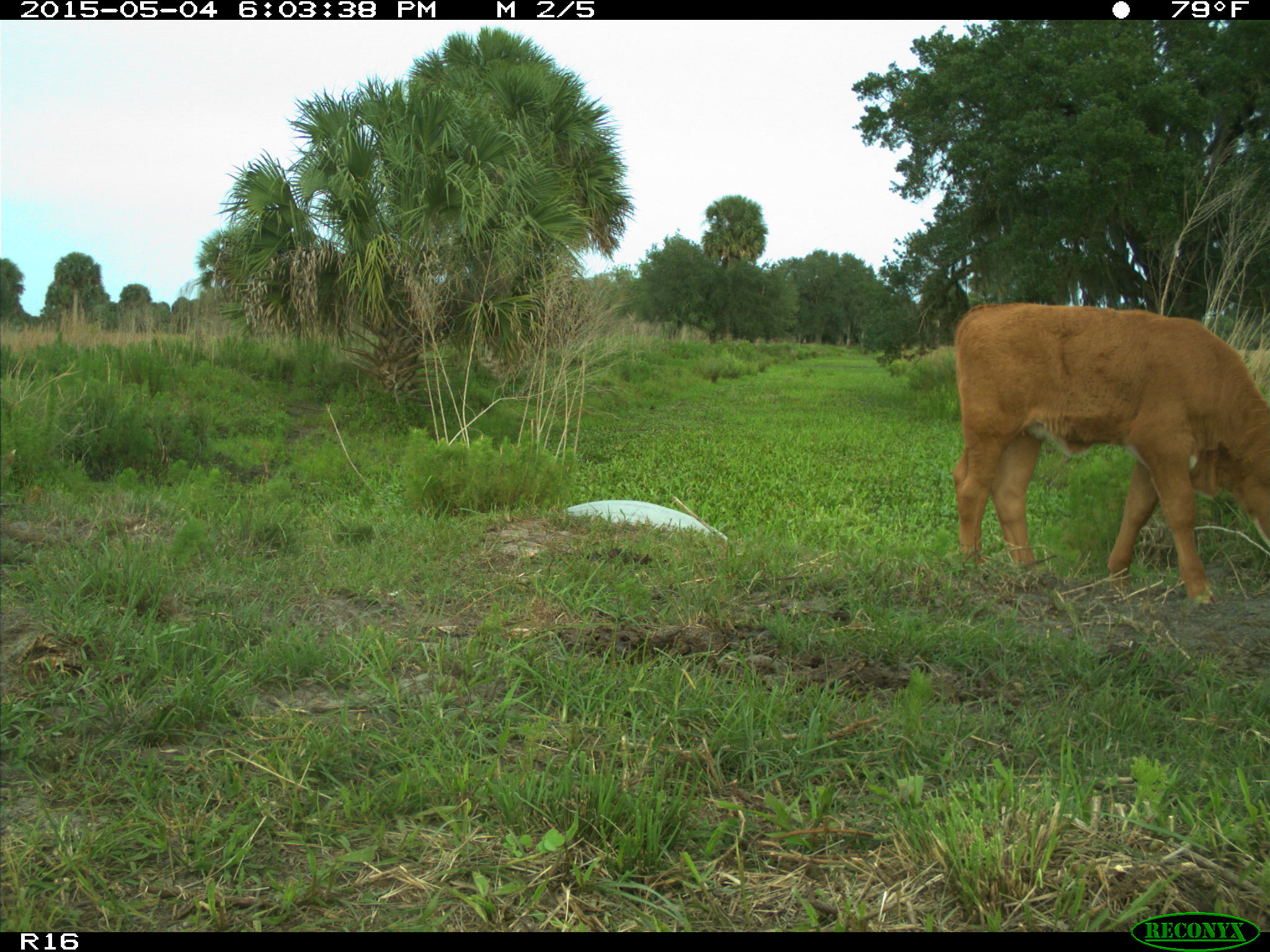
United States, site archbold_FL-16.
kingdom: Animalia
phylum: Chordata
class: Mammalia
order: Artiodactyla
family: Bovidae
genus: Bos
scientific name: Bos taurus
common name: domestic cow